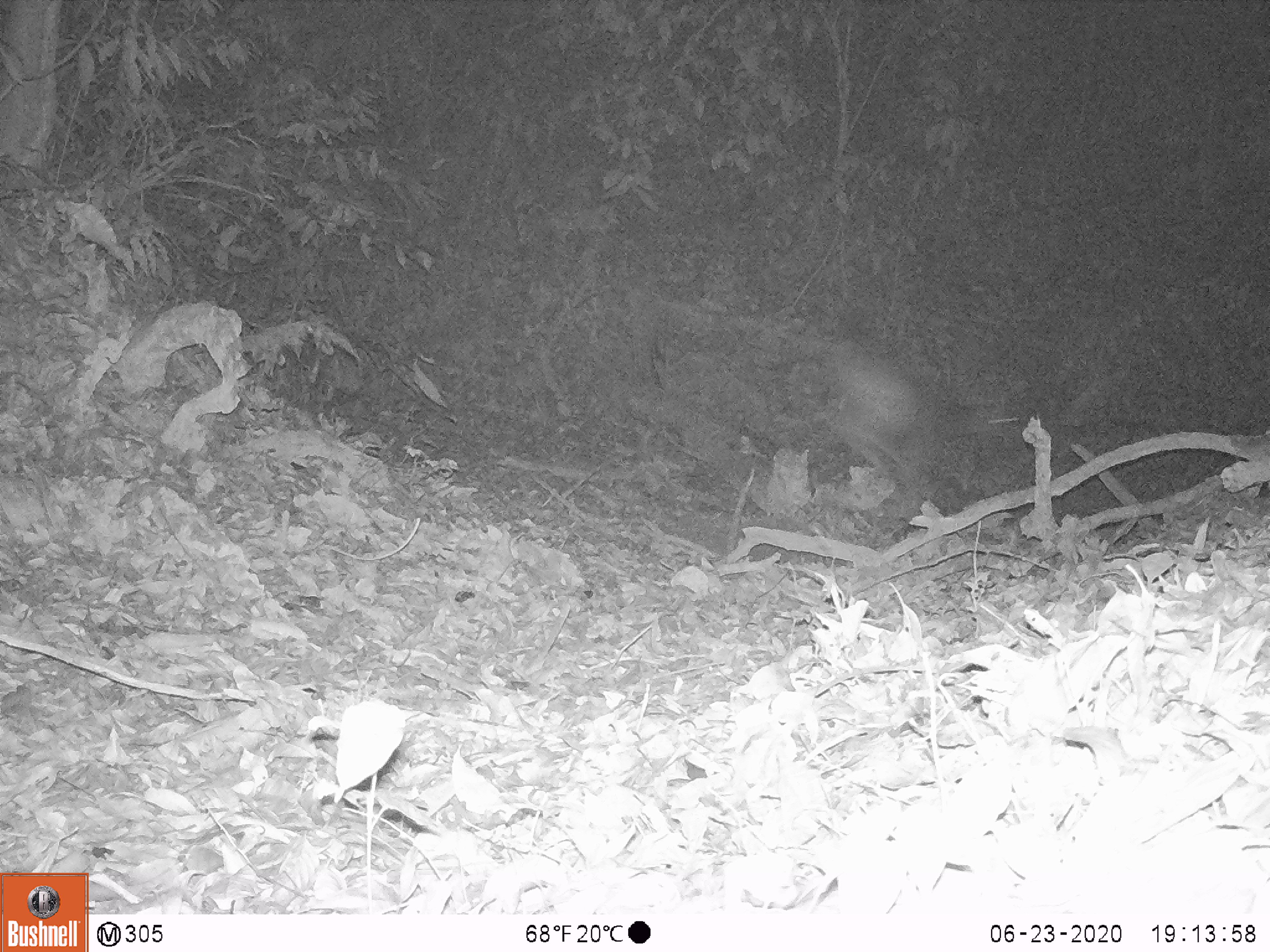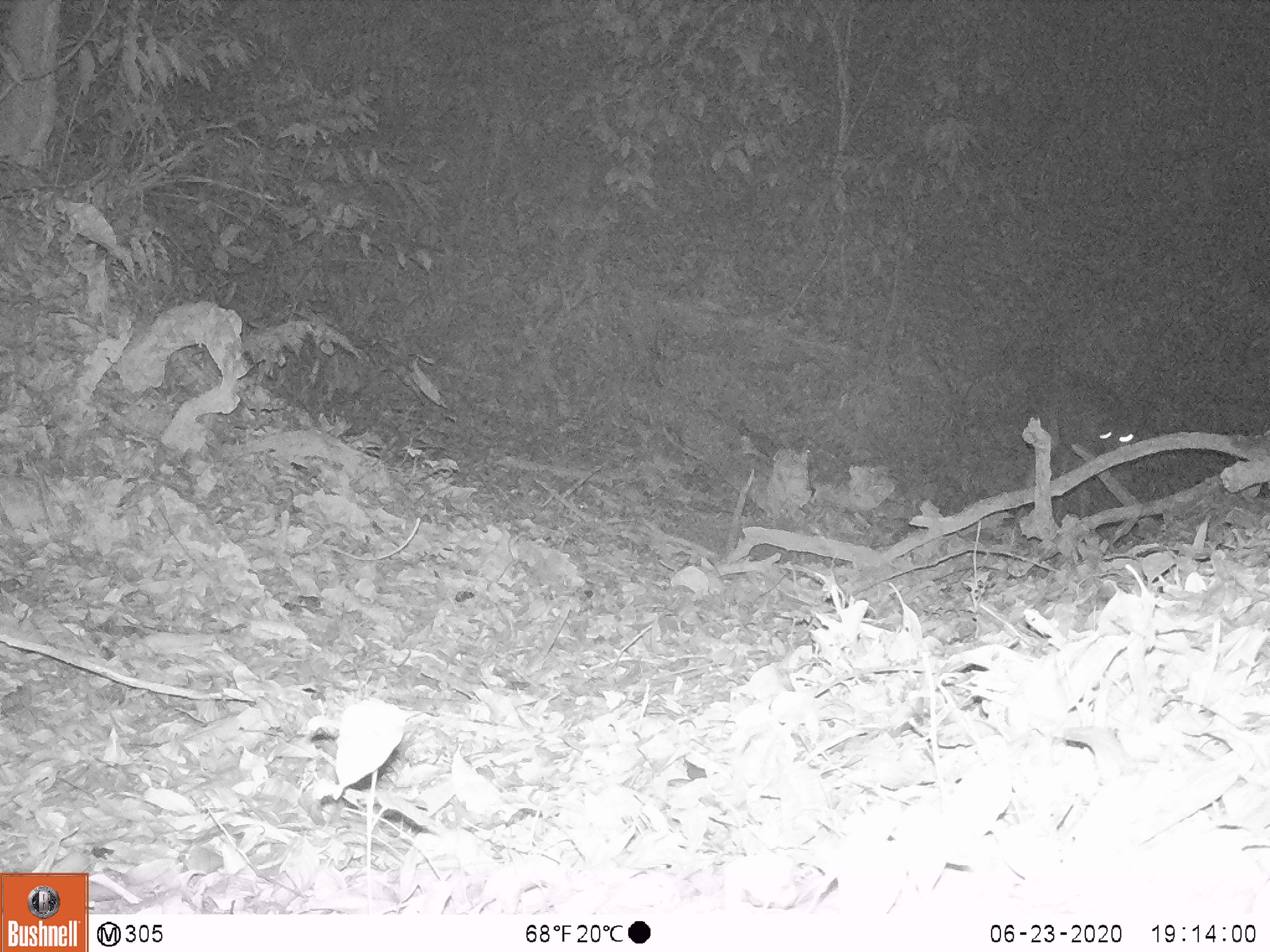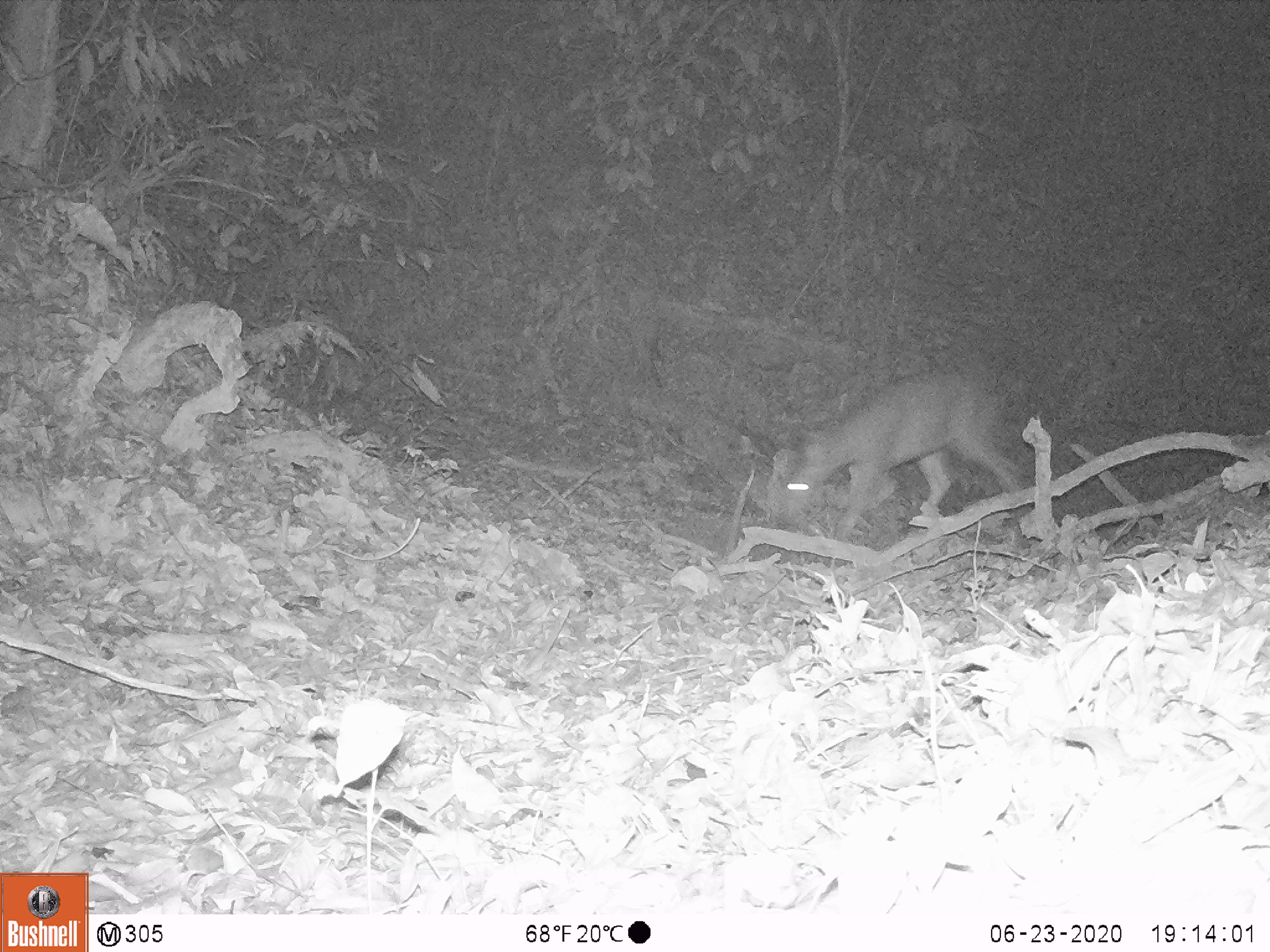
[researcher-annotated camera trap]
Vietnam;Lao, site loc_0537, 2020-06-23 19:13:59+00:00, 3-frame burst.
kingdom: Animalia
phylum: Chordata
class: Mammalia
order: Artiodactyla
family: Cervidae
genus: Rusa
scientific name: Rusa unicolor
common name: sambar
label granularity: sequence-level